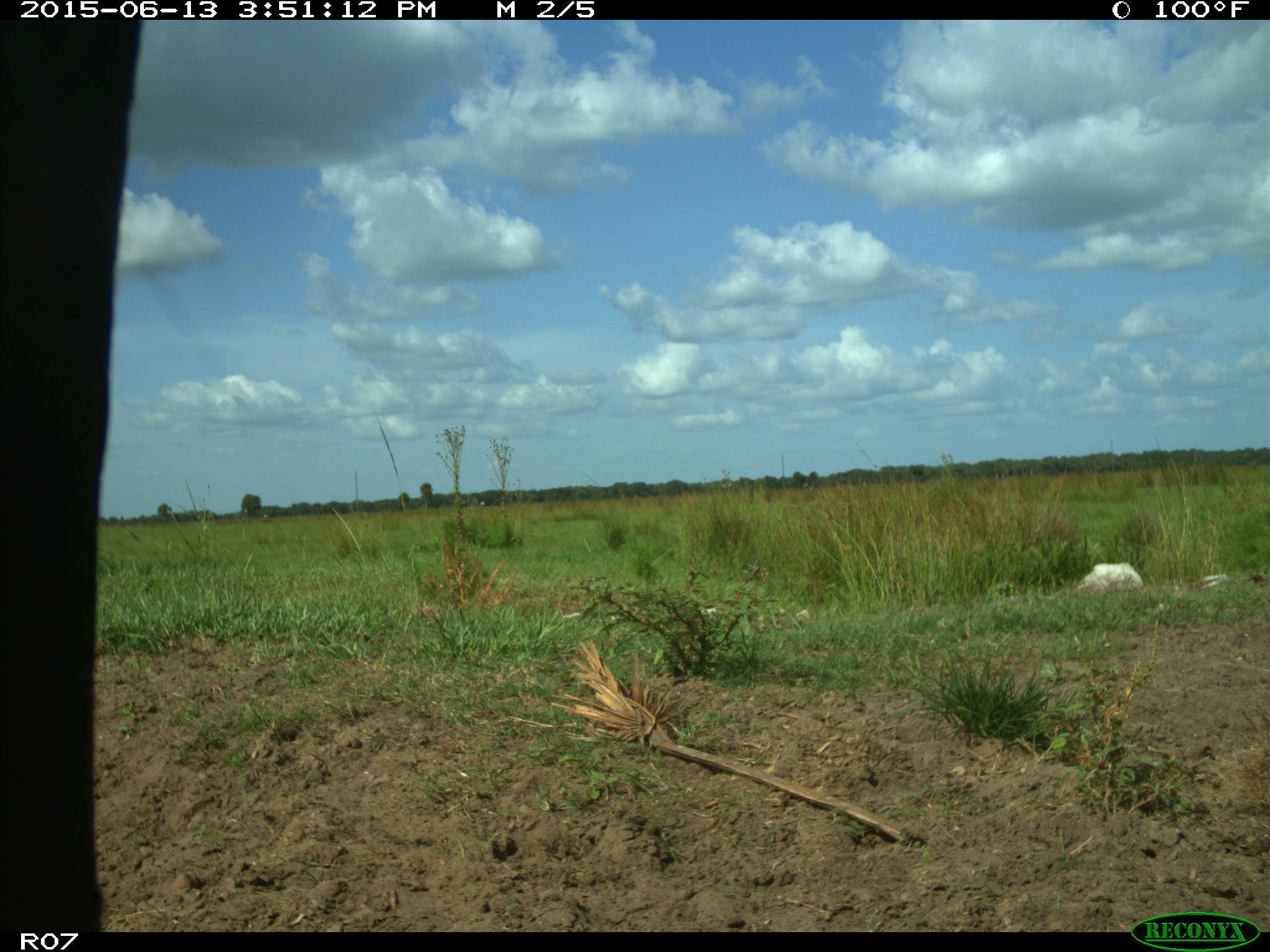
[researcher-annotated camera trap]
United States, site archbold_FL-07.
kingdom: Animalia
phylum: Chordata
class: Mammalia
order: Artiodactyla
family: Bovidae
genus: Bos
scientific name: Bos taurus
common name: domestic cow